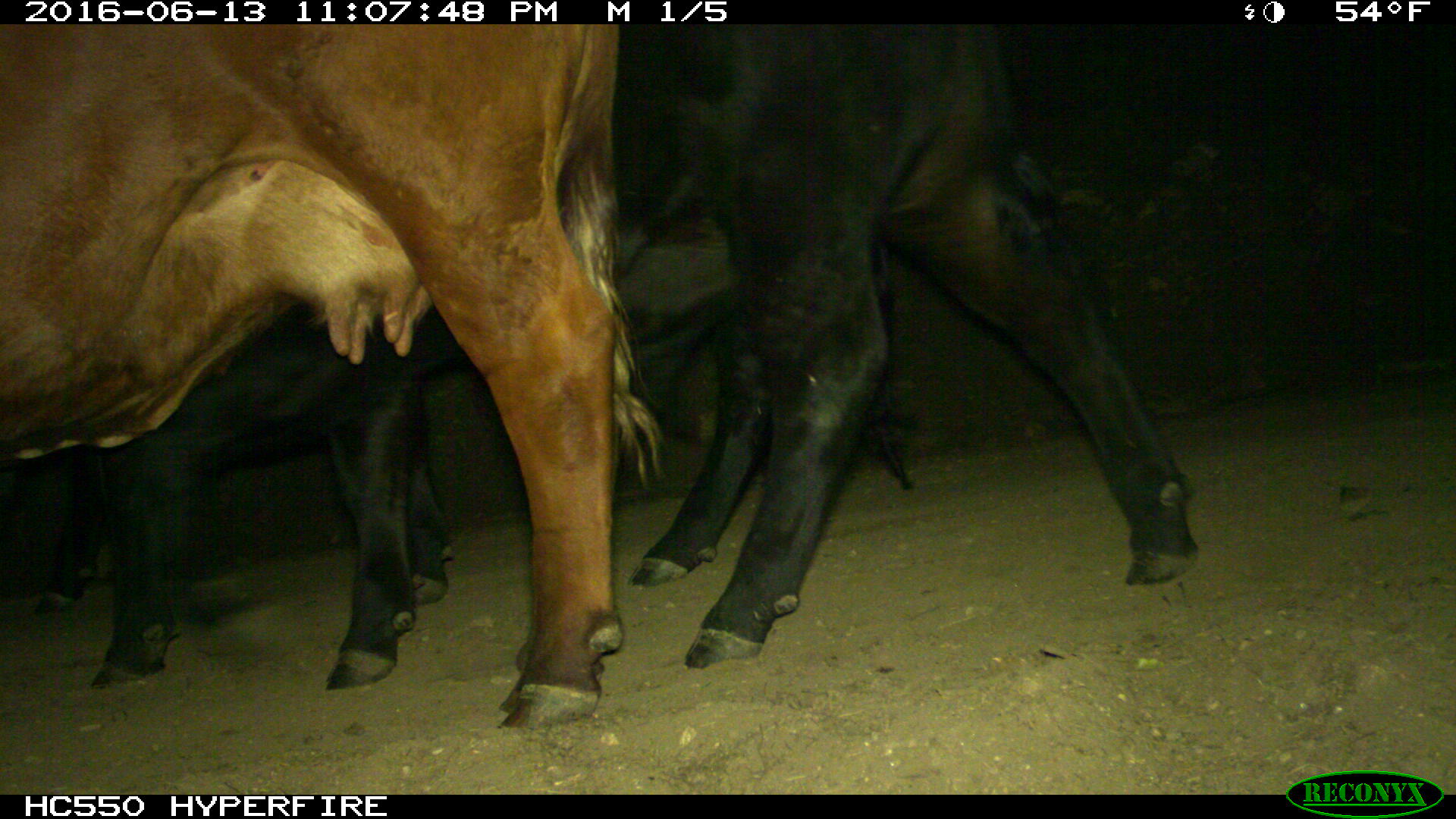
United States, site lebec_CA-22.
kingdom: Animalia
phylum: Chordata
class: Mammalia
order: Artiodactyla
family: Bovidae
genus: Bos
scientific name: Bos taurus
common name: domestic cow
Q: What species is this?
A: Bos taurus (domestic cow).